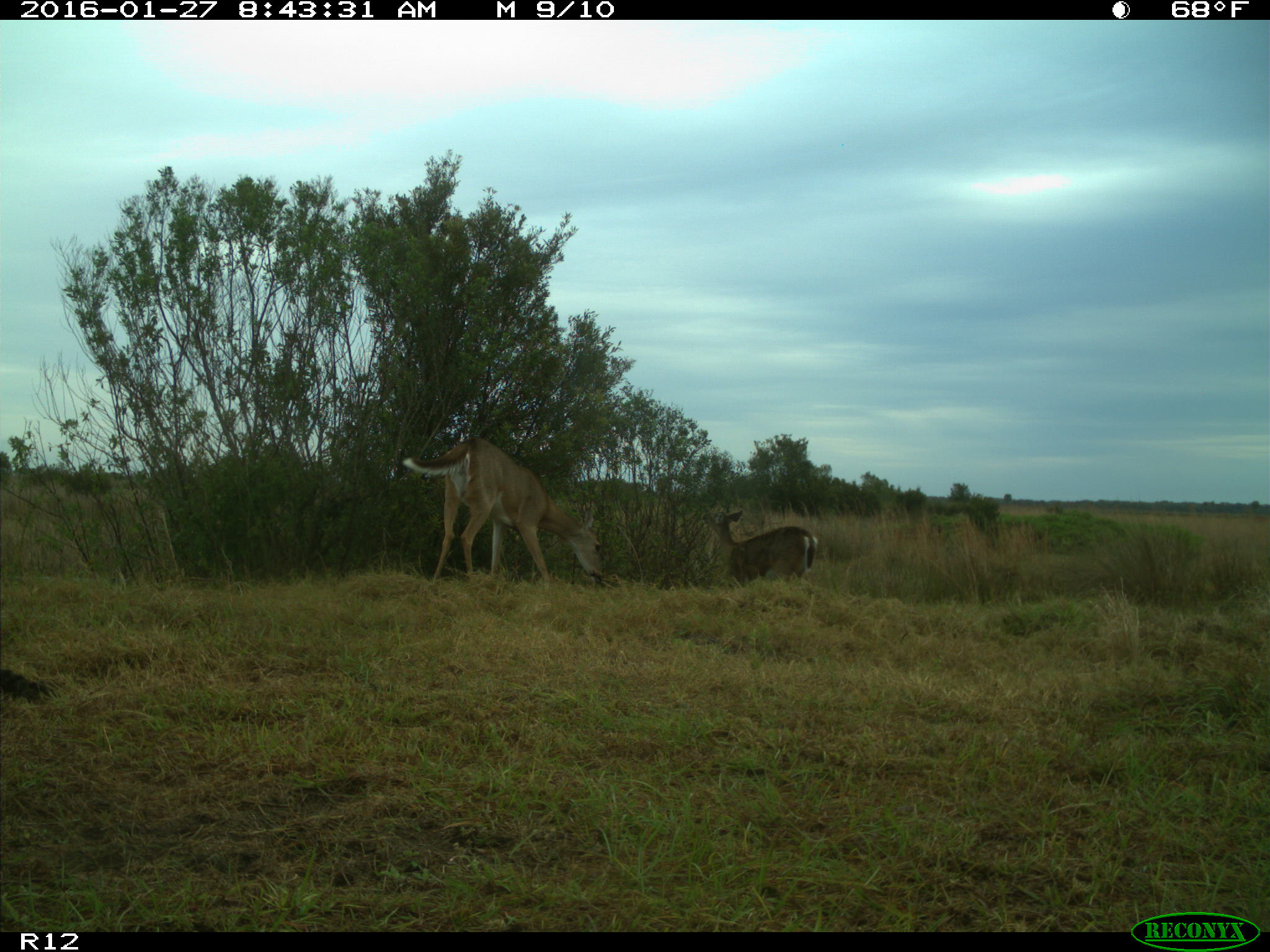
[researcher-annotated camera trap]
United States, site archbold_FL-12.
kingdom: Animalia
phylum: Chordata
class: Mammalia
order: Artiodactyla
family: Cervidae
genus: Odocoileus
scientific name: Odocoileus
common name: deer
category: unidentified deer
Unidentified deer (deer) (Odocoileus).